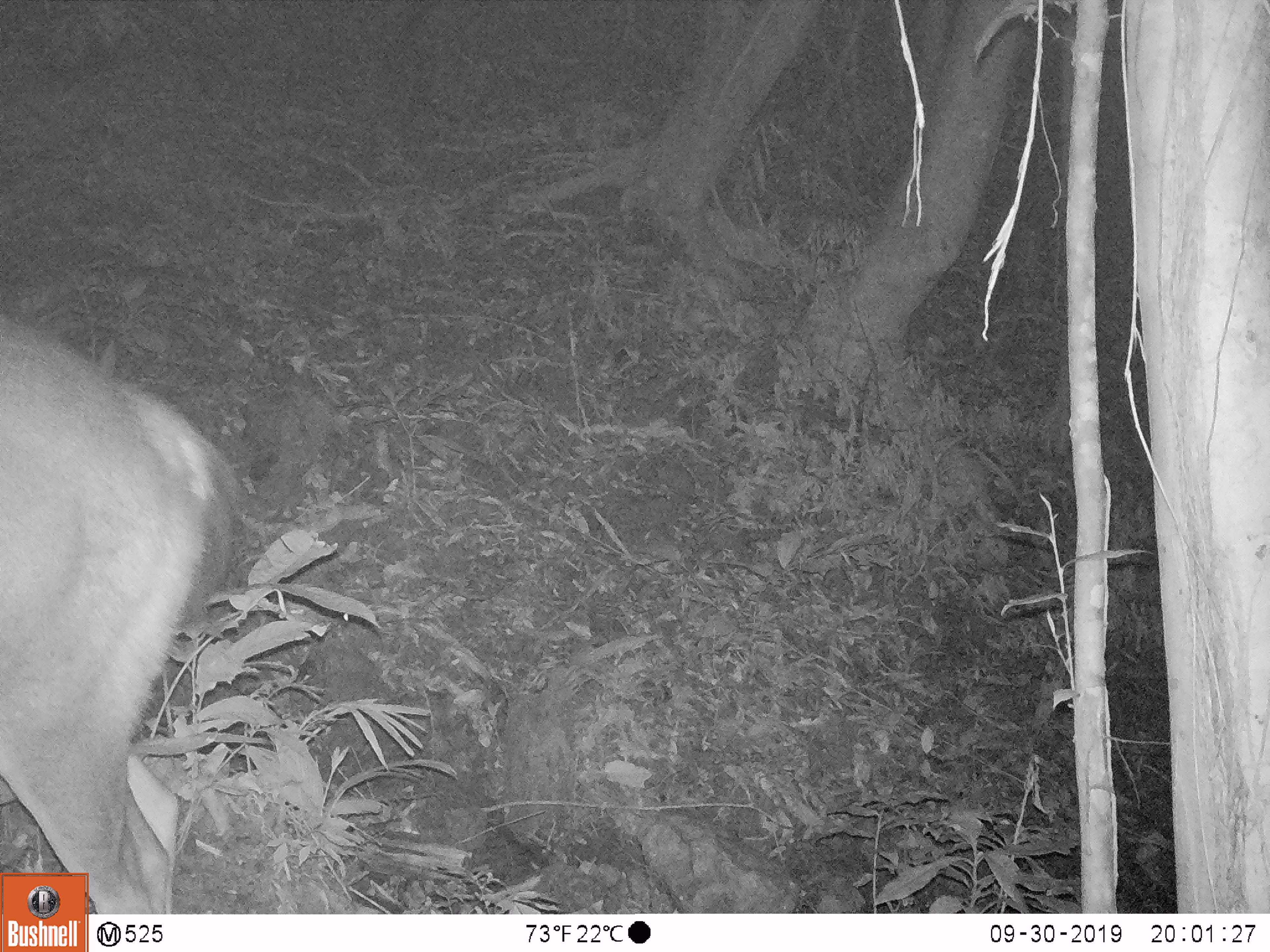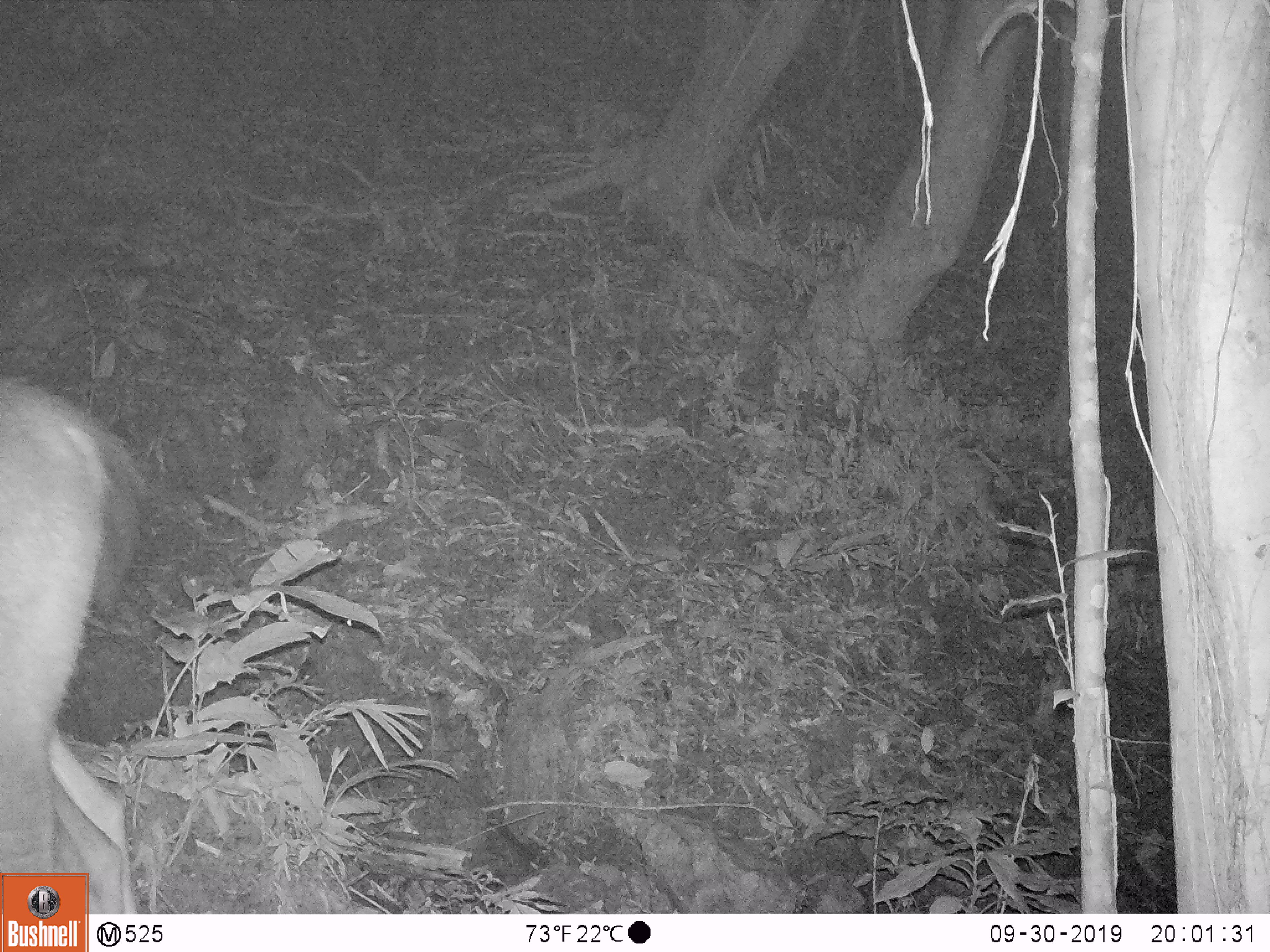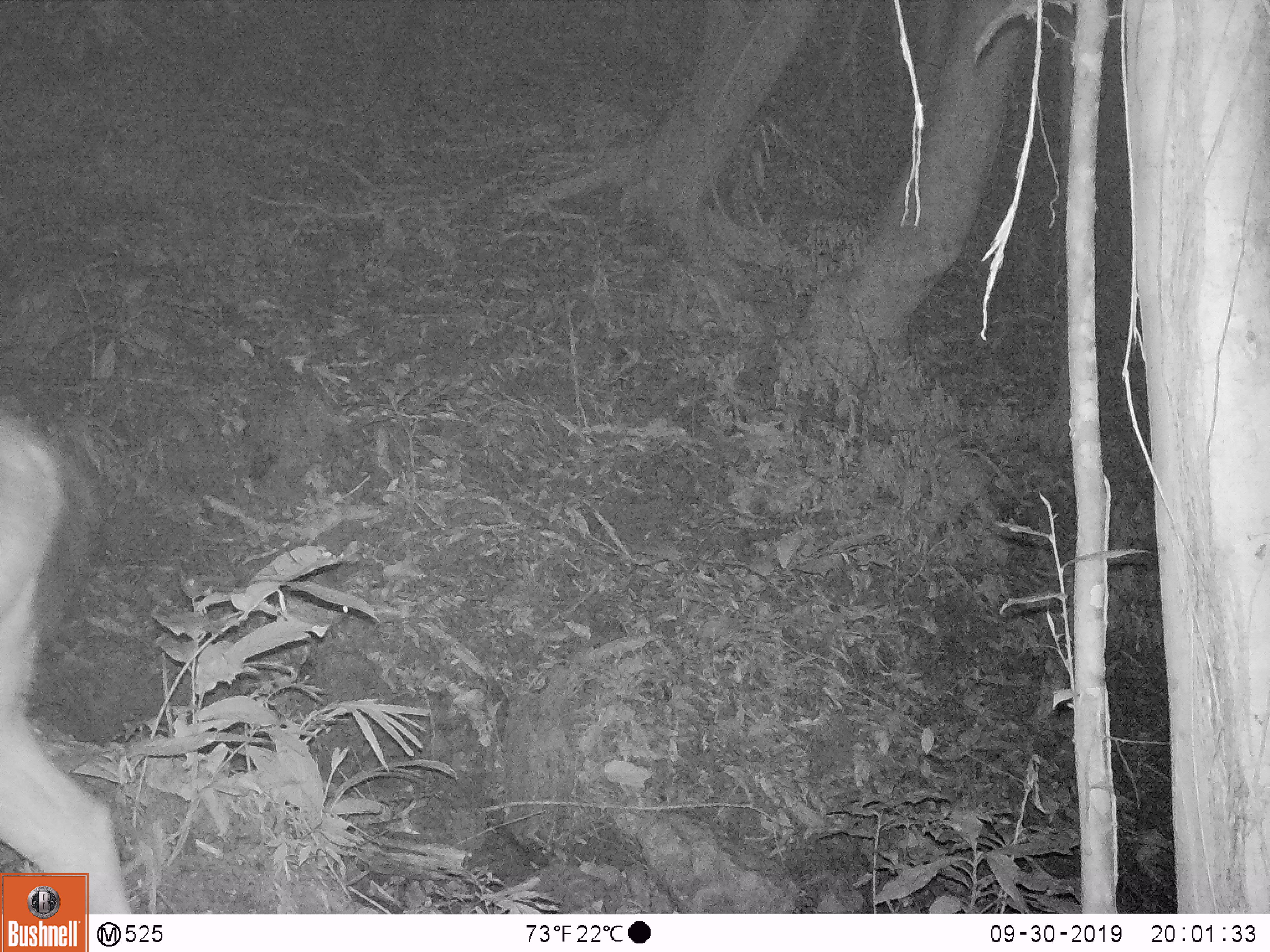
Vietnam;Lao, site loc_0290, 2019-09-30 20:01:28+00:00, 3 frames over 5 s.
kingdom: Animalia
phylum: Chordata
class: Mammalia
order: Artiodactyla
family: Cervidae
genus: Rusa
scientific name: Rusa unicolor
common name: sambar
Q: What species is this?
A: Sambar (Rusa unicolor).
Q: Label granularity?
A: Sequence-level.